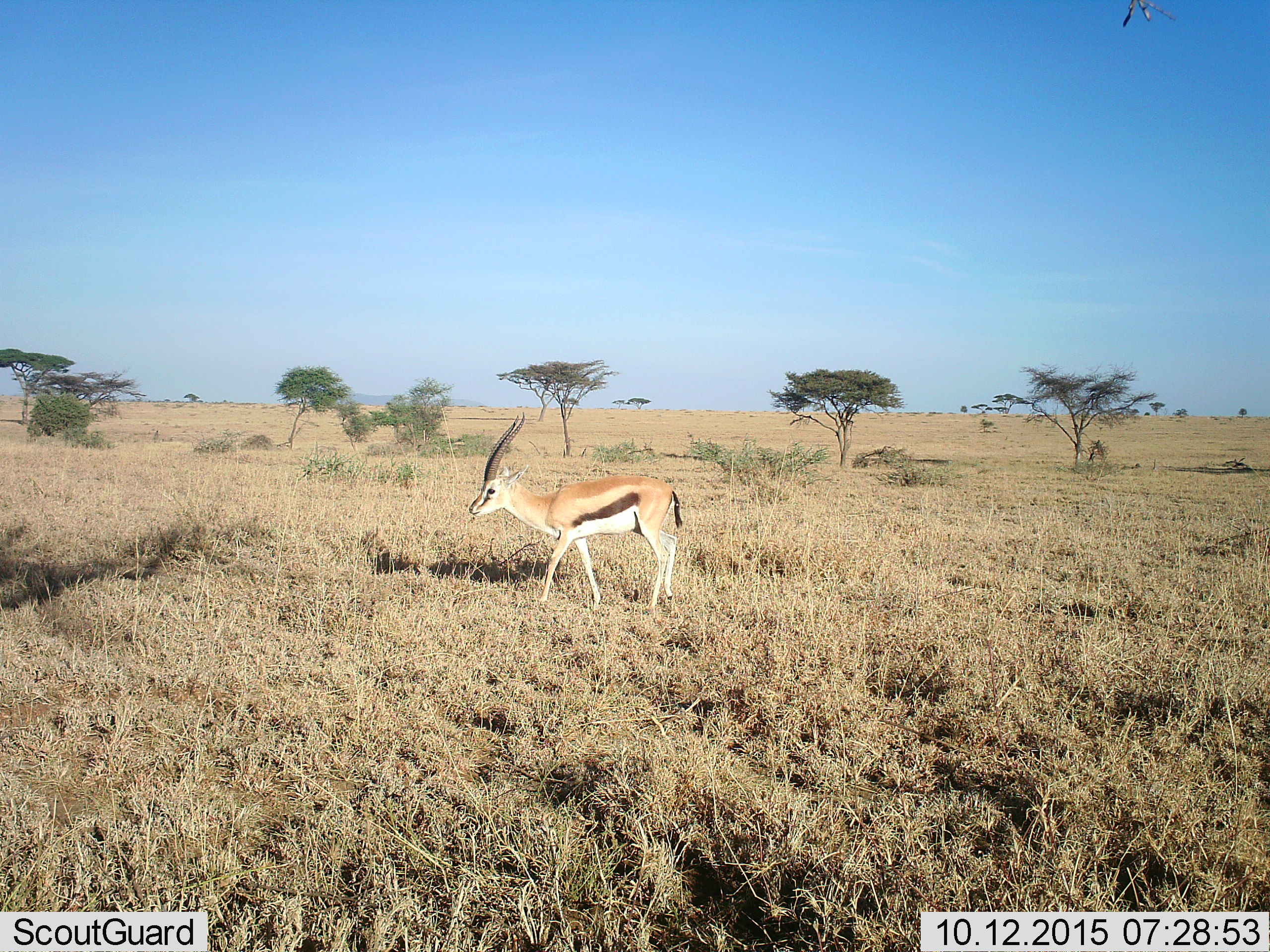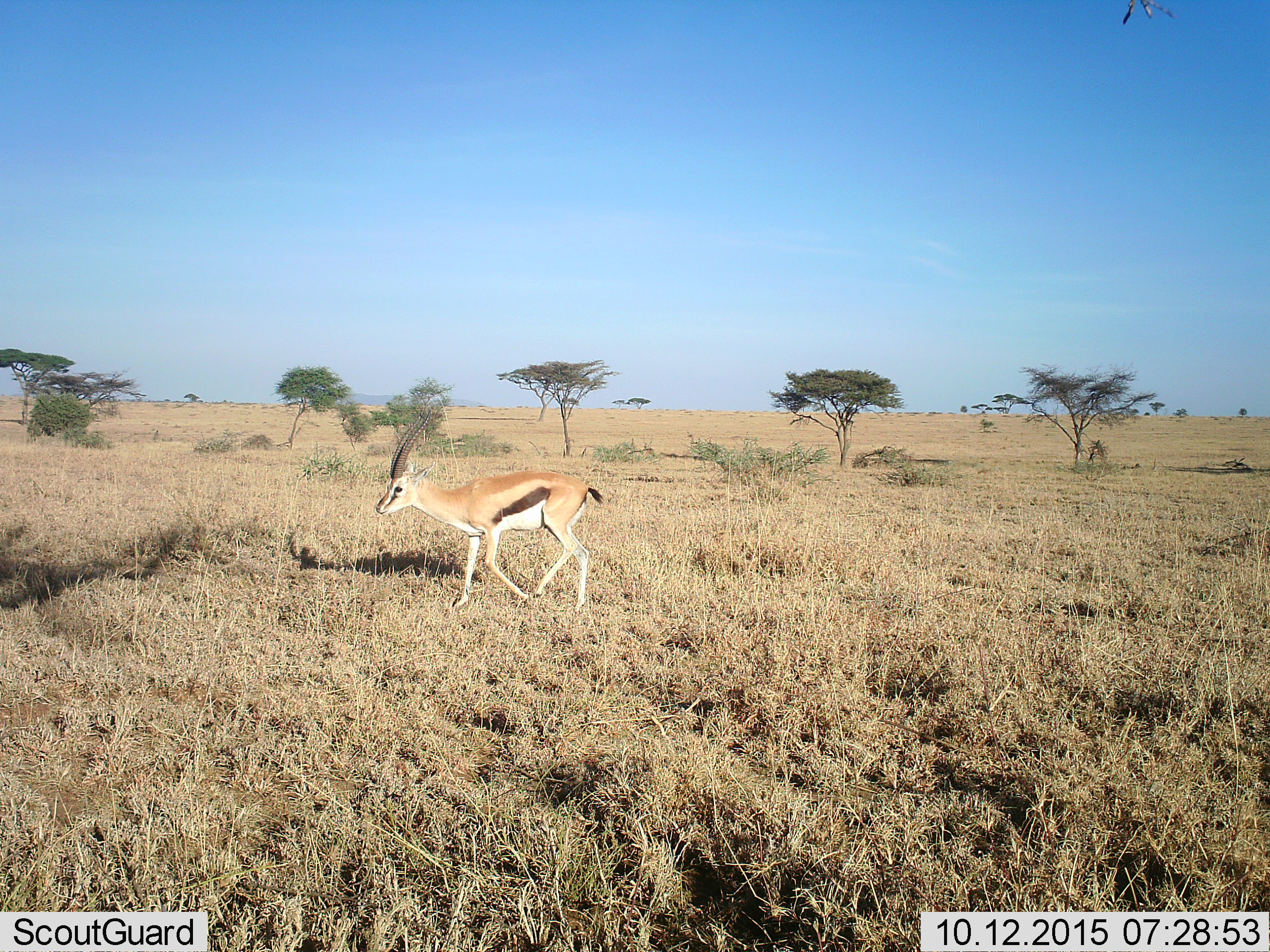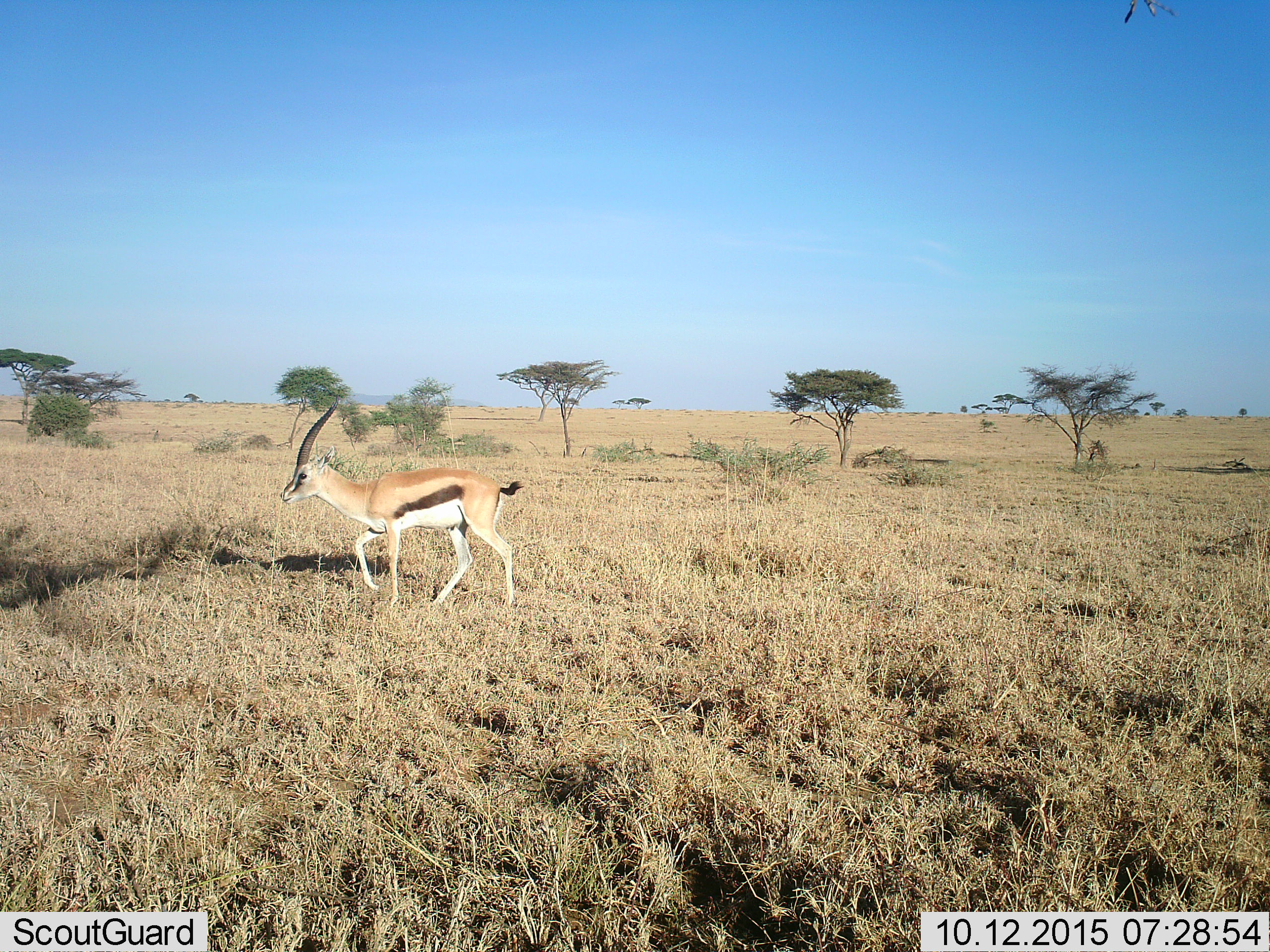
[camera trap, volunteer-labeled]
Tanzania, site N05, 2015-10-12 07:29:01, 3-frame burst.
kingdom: Animalia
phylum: Chordata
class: Mammalia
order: Artiodactyla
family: Bovidae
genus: Eudorcas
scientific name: Eudorcas thomsonii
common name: thomson's gazelle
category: gazellethomsons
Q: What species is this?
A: Gazellethomsons (thomson's gazelle) (Eudorcas thomsonii).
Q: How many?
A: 1.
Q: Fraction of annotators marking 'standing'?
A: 12%.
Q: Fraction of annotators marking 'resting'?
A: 0%.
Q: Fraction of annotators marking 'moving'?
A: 75%.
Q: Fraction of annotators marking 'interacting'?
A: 0%.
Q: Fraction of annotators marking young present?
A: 0%.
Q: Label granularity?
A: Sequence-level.